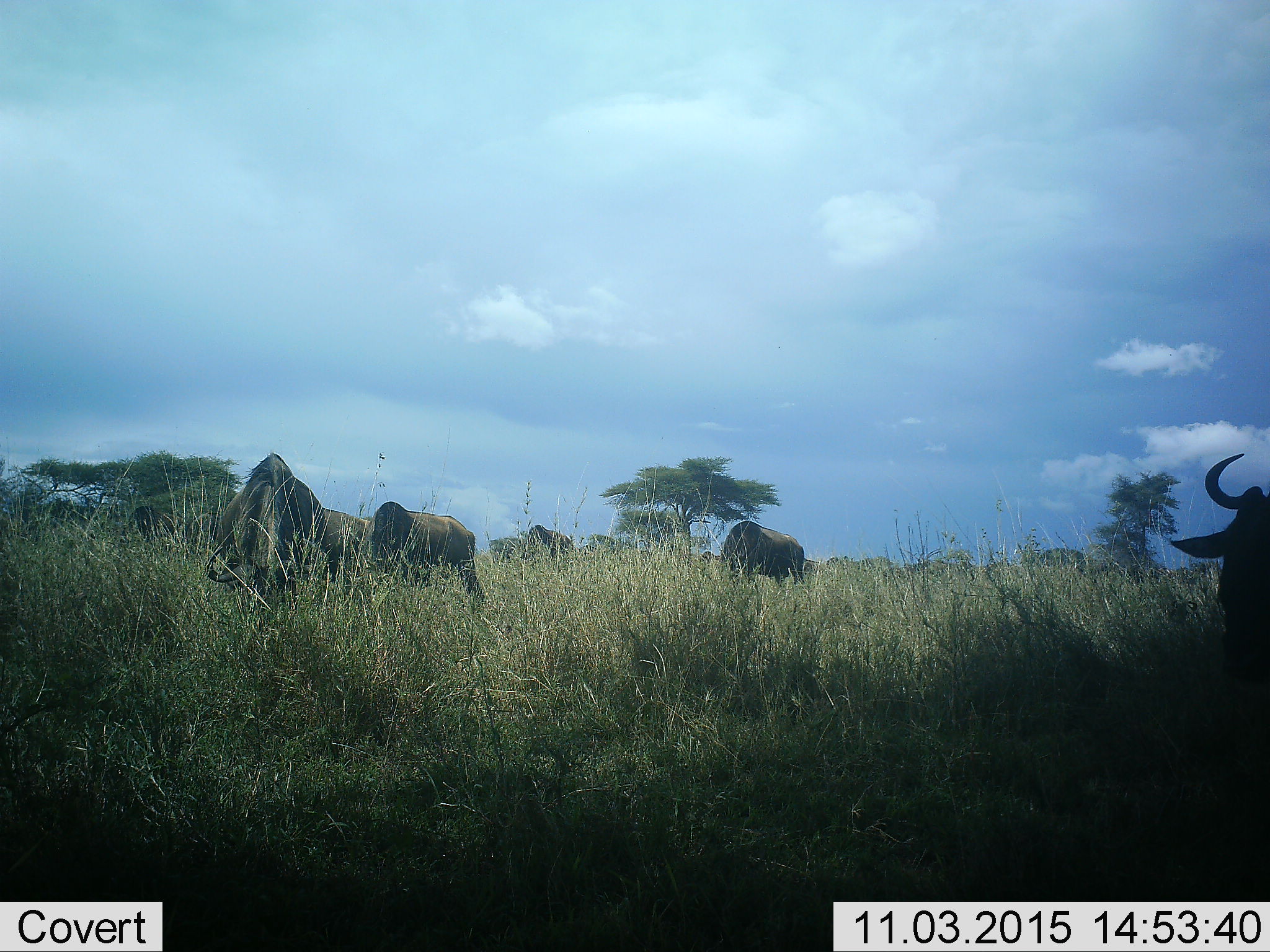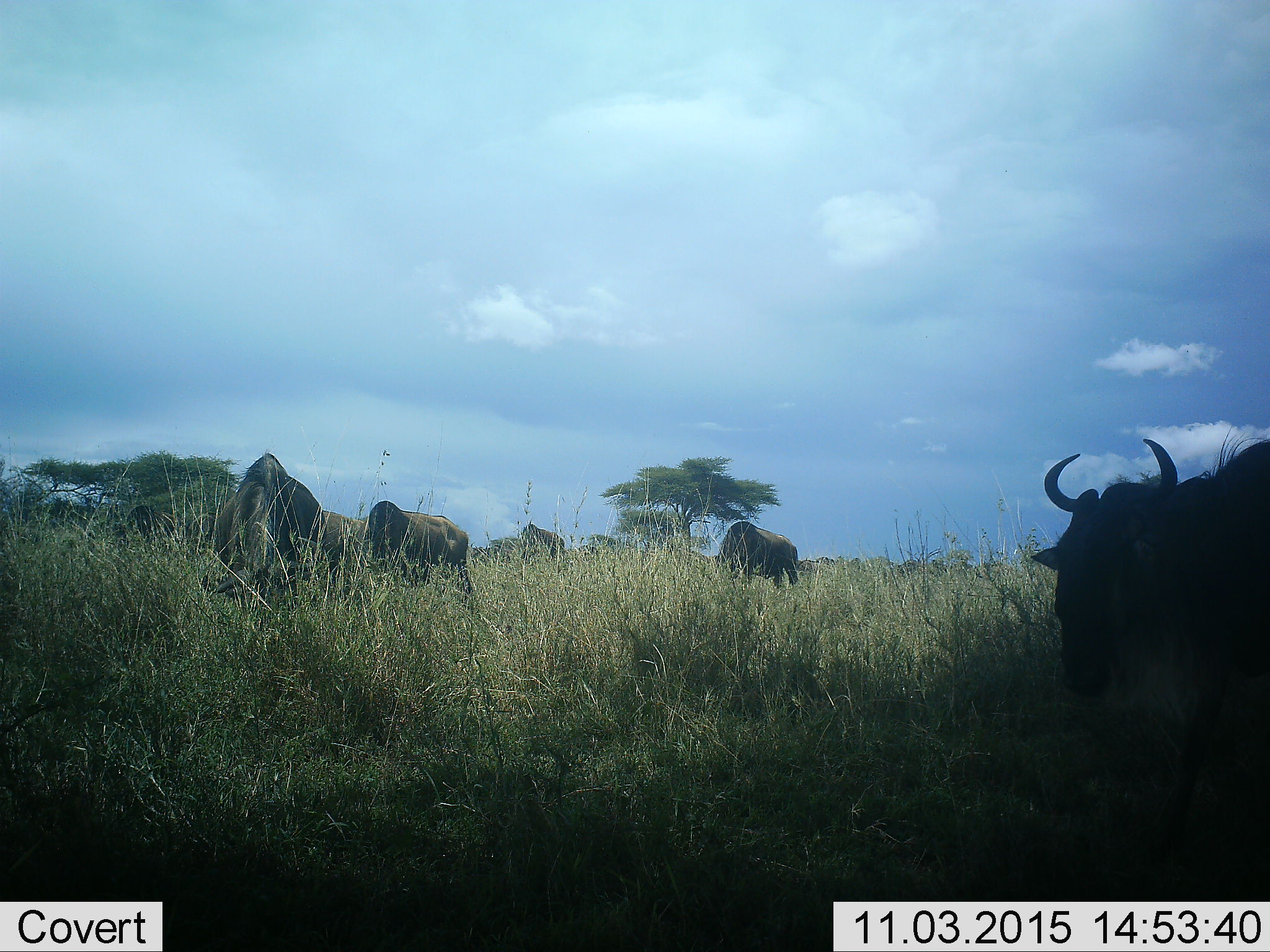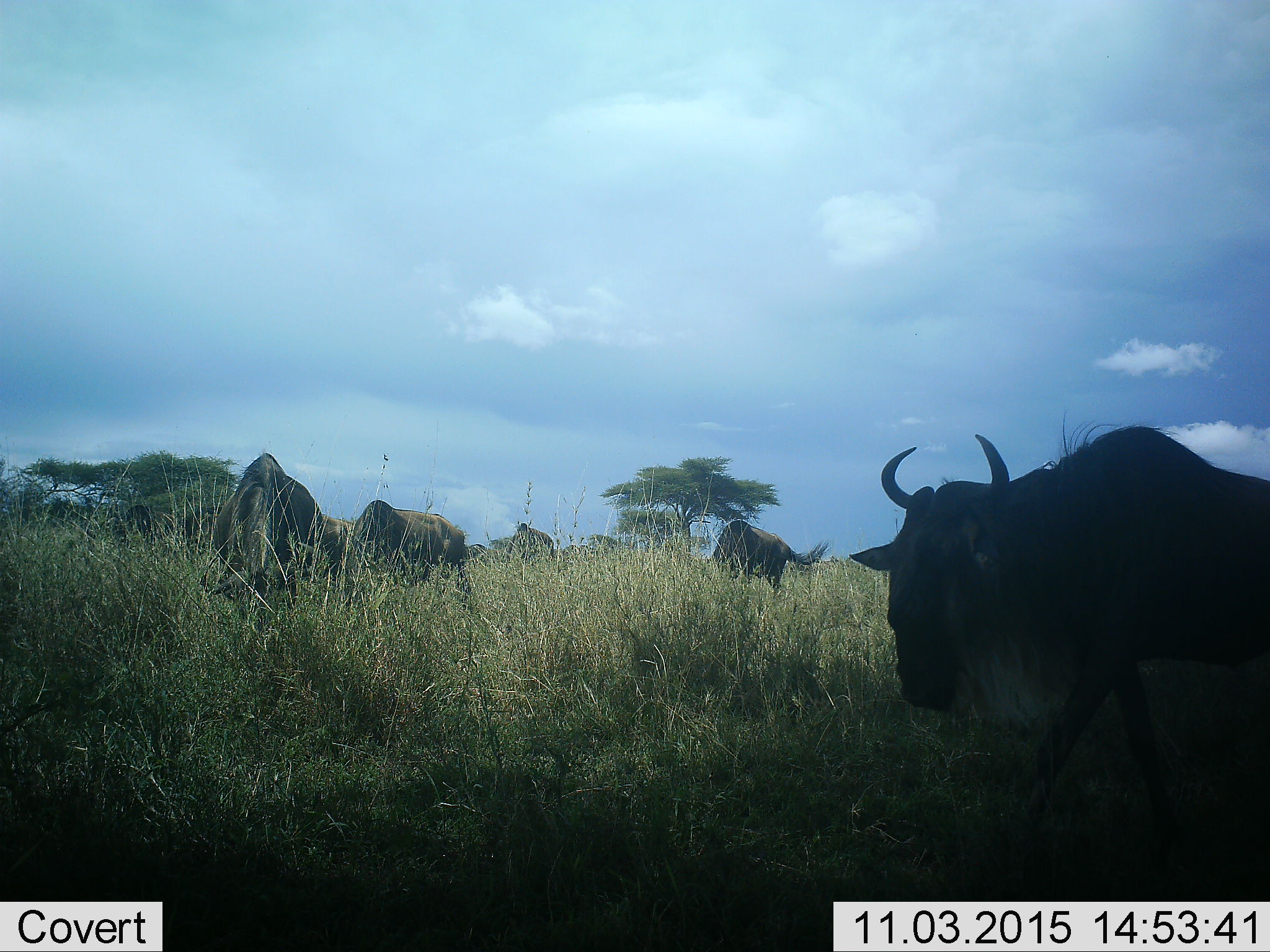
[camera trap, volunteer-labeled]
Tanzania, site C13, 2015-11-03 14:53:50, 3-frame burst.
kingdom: Animalia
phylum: Chordata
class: Mammalia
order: Artiodactyla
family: Bovidae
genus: Connochaetes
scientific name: Connochaetes taurinus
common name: blue wildebeest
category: wildebeest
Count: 8.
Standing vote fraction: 58%.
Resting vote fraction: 17%.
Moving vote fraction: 83%.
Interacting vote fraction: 0%.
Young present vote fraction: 0%.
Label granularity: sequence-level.